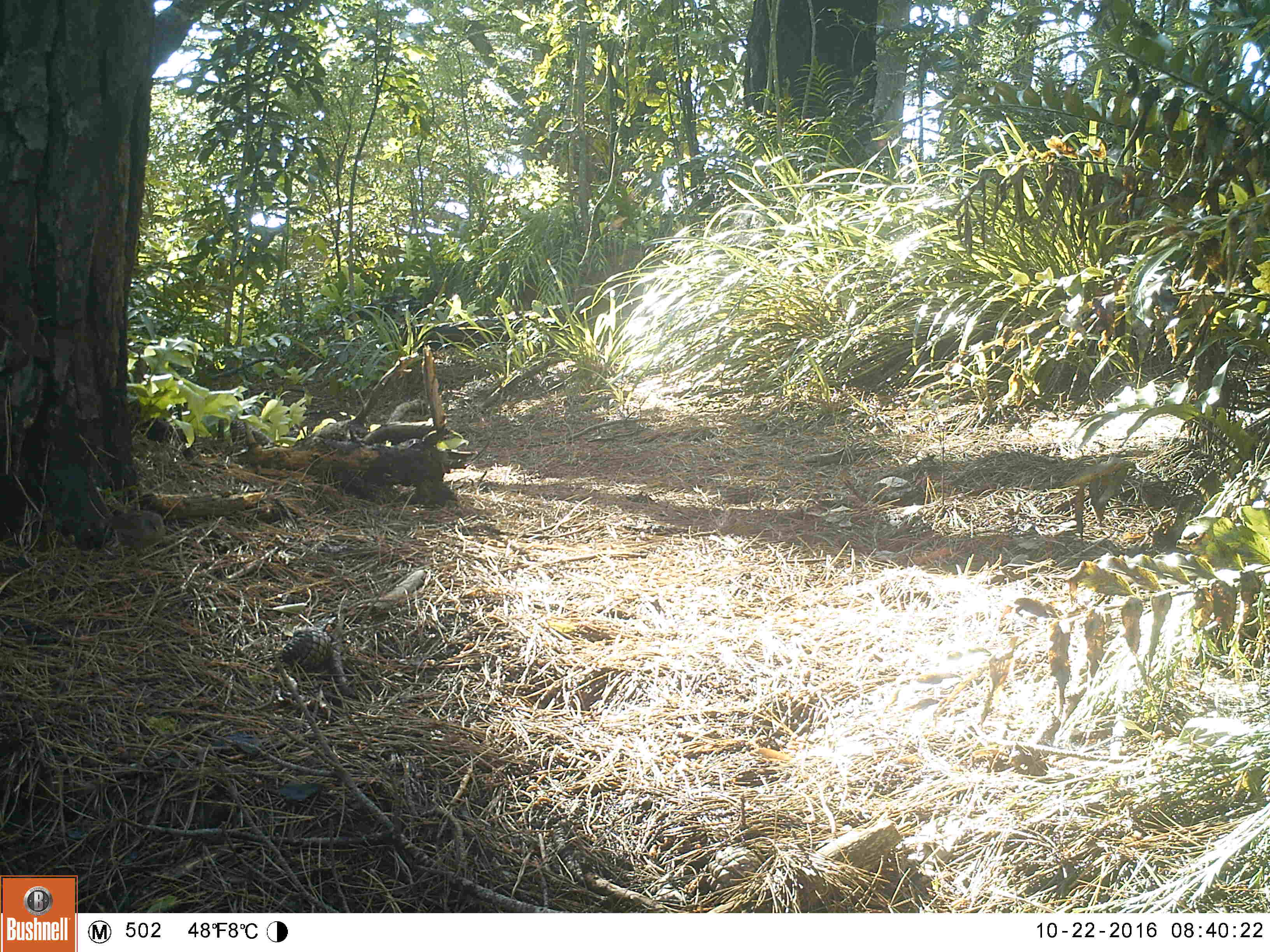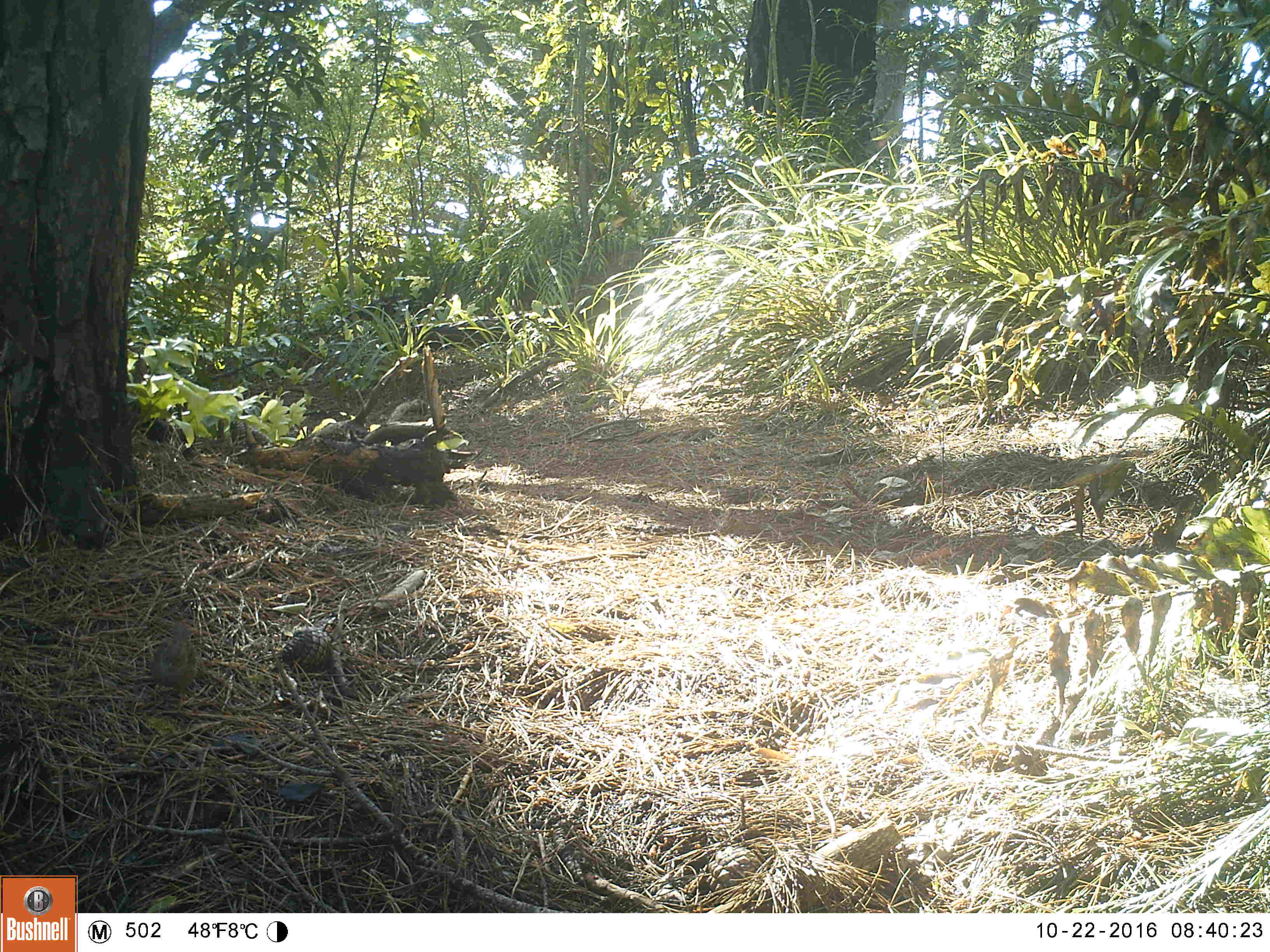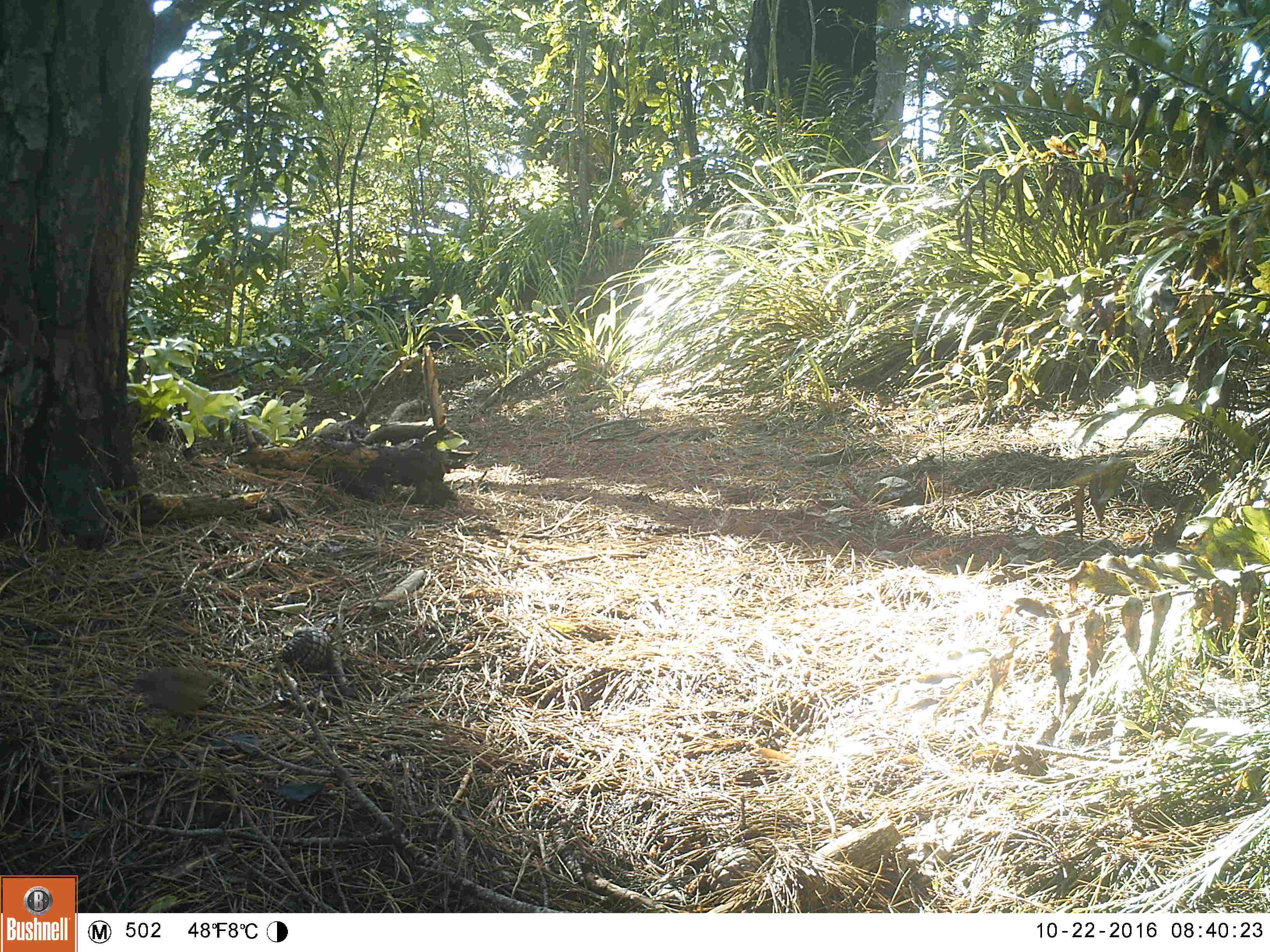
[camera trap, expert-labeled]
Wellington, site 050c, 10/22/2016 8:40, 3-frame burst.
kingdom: Animalia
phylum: Chordata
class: Aves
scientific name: Aves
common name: bird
Bird (Aves).